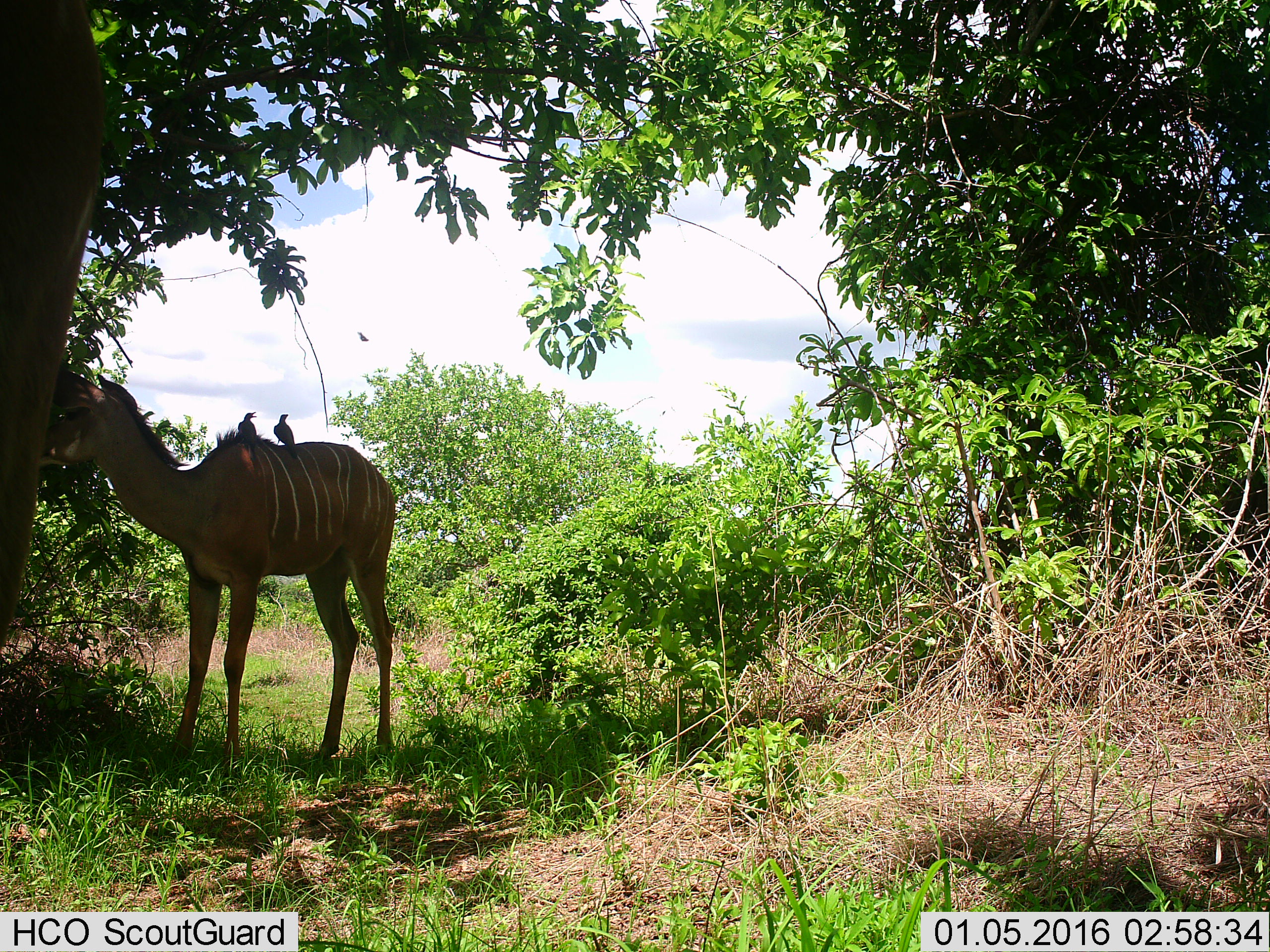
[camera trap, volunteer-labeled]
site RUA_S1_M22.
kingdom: Animalia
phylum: Chordata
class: Aves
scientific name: Aves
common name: bird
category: birdother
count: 2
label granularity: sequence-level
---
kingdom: Animalia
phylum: Chordata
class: Mammalia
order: Artiodactyla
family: Bovidae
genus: Tragelaphus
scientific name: Tragelaphus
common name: kudu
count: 1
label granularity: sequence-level